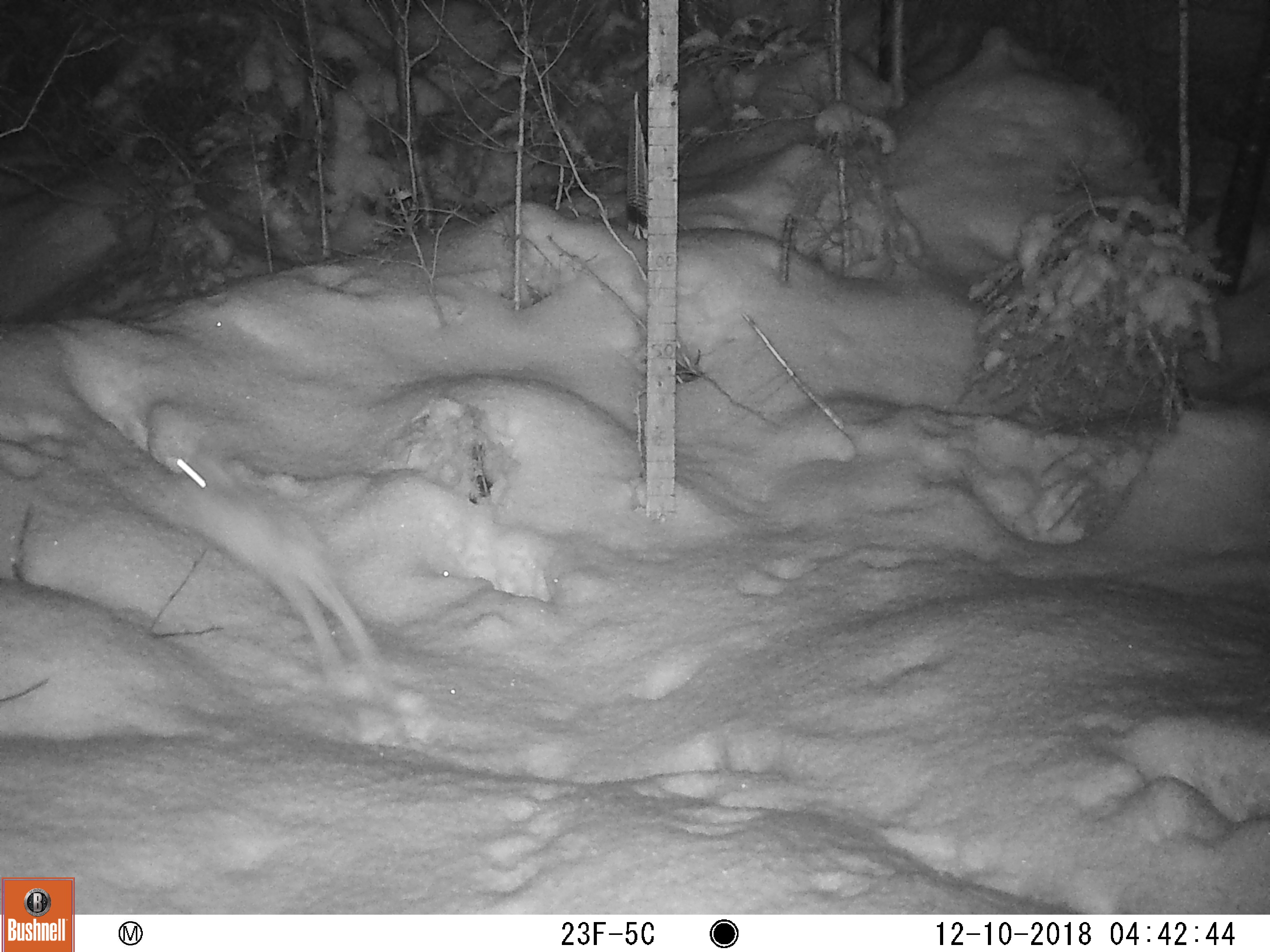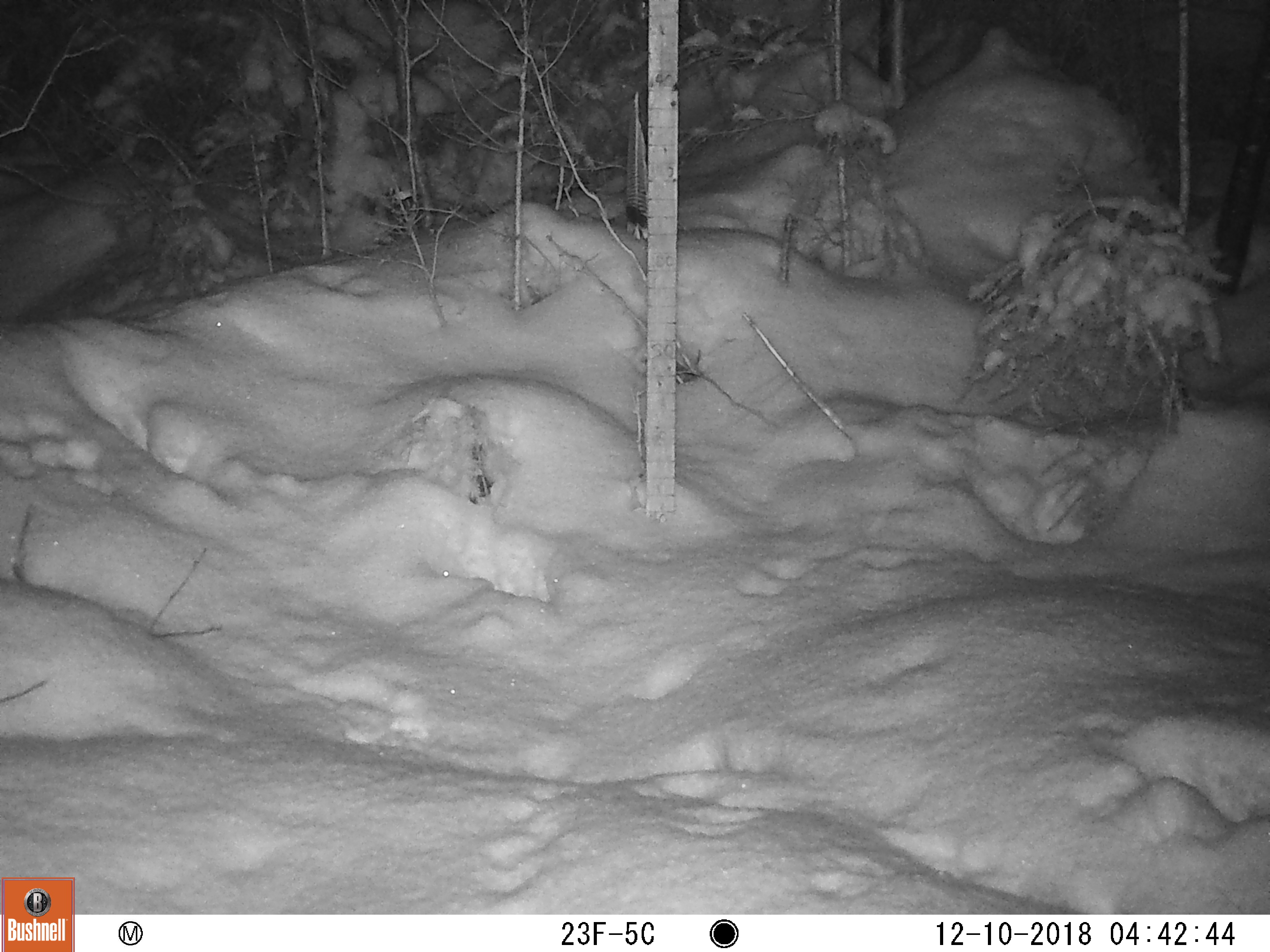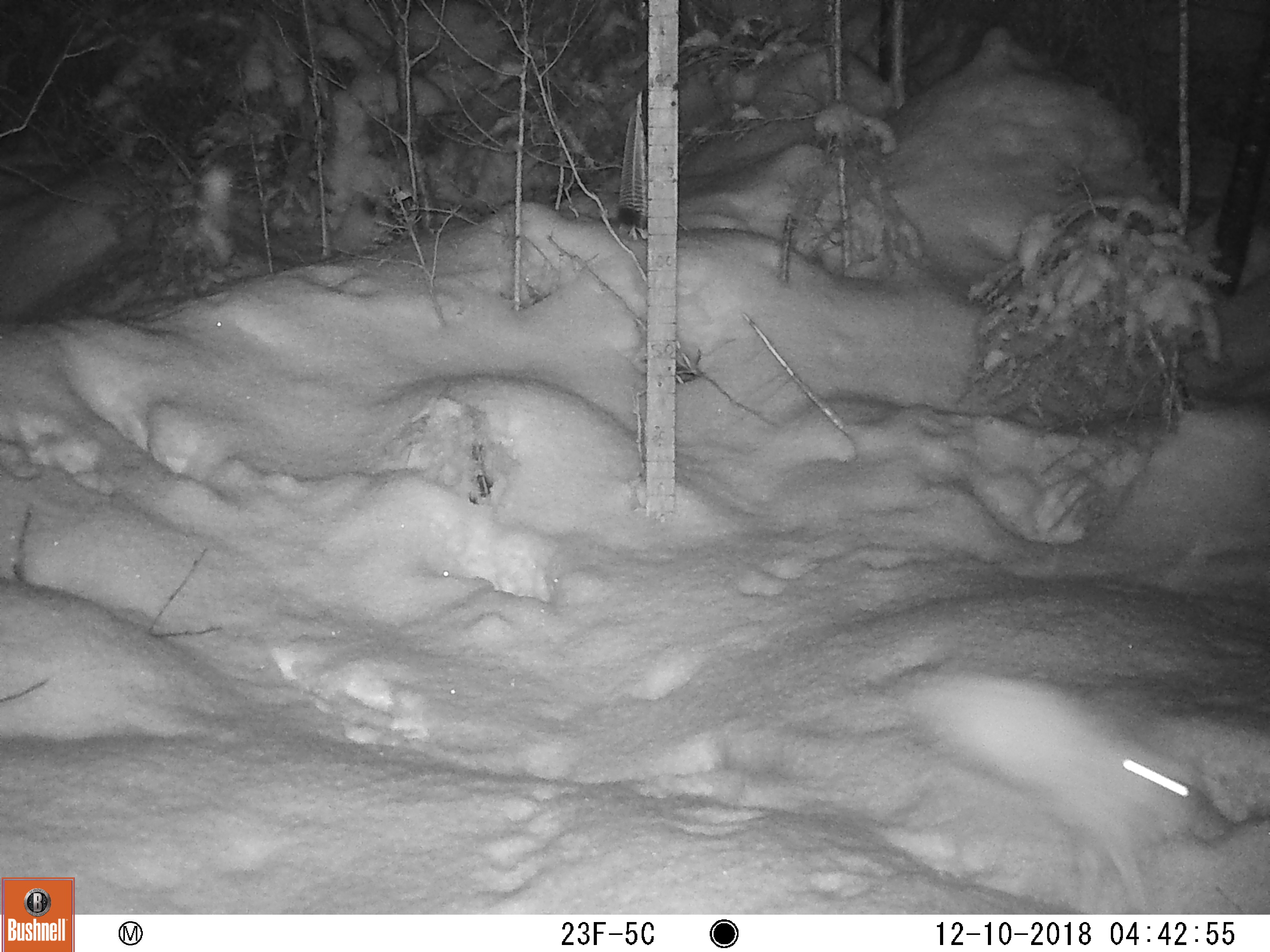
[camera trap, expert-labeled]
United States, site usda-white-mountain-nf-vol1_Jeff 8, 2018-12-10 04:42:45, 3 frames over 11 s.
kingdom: Animalia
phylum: Chordata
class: Mammalia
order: Lagomorpha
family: Leporidae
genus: Lepus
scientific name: Lepus americanus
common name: snowshoe hare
Snowshoe hare (Lepus americanus).